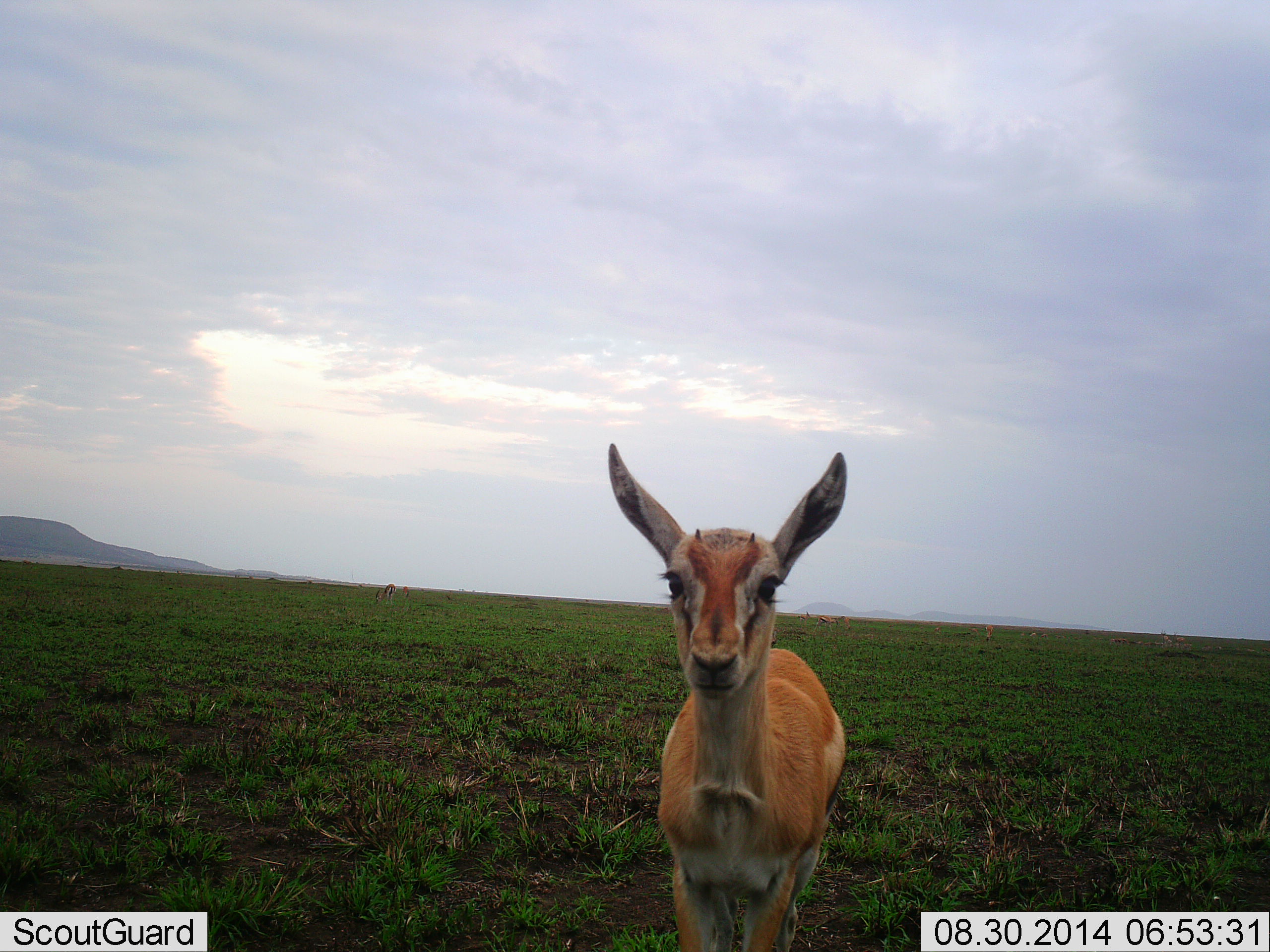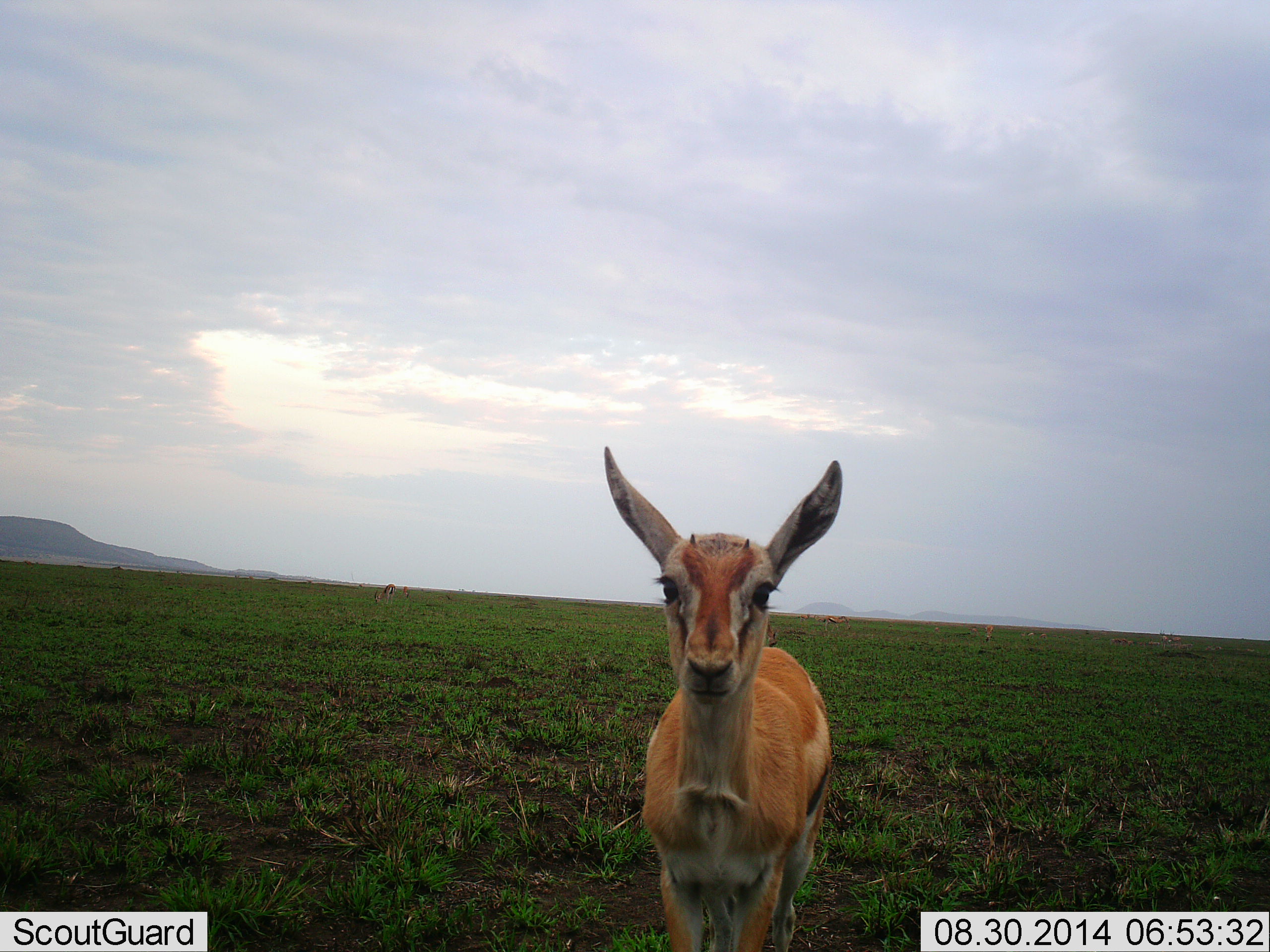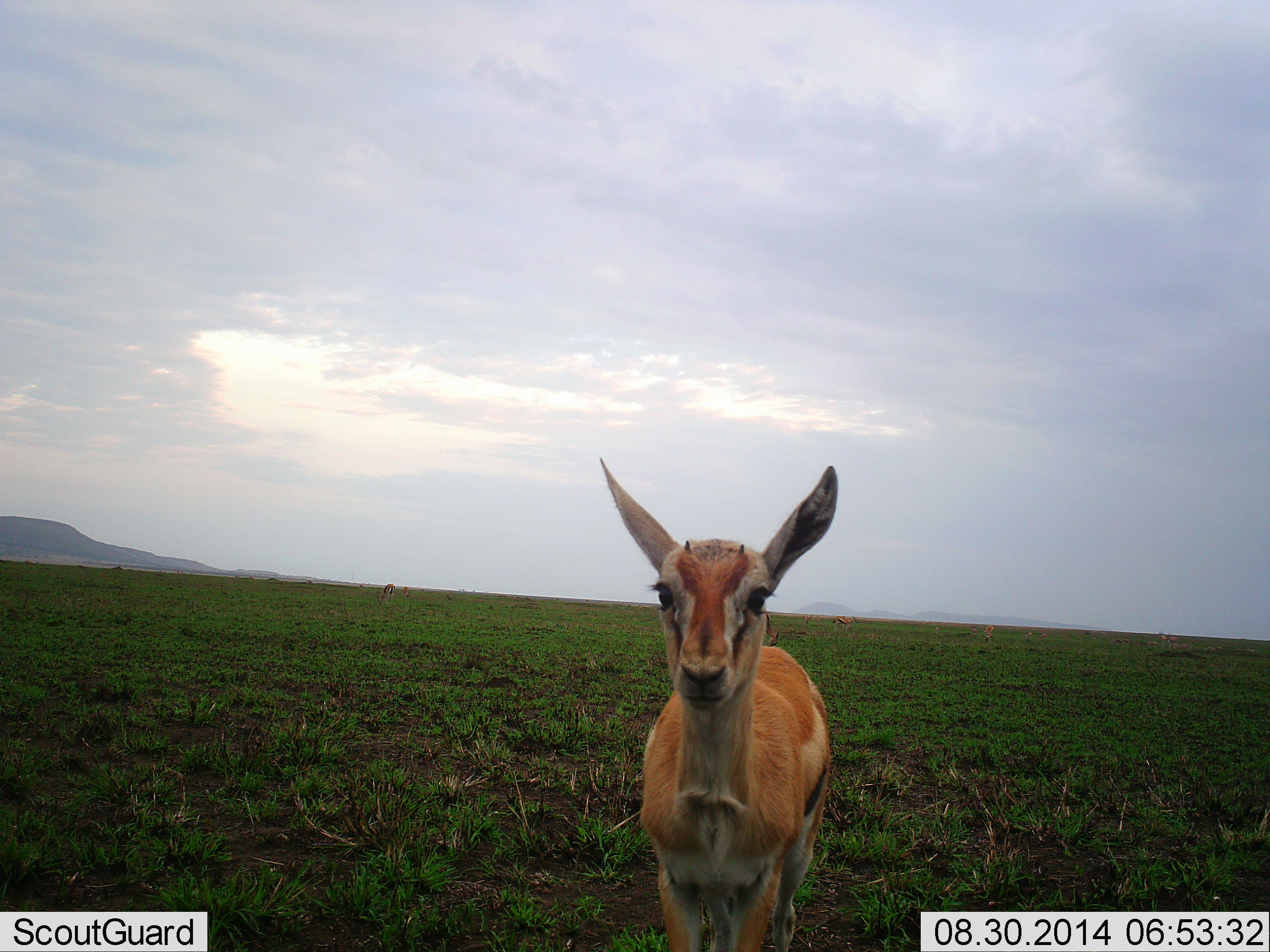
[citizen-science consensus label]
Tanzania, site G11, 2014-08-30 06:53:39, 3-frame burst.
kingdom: Animalia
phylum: Chordata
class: Mammalia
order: Artiodactyla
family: Bovidae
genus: Eudorcas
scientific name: Eudorcas thomsonii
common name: thomson's gazelle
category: gazellethomsons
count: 1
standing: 90%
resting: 0%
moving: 10%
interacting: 20%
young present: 20%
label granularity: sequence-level